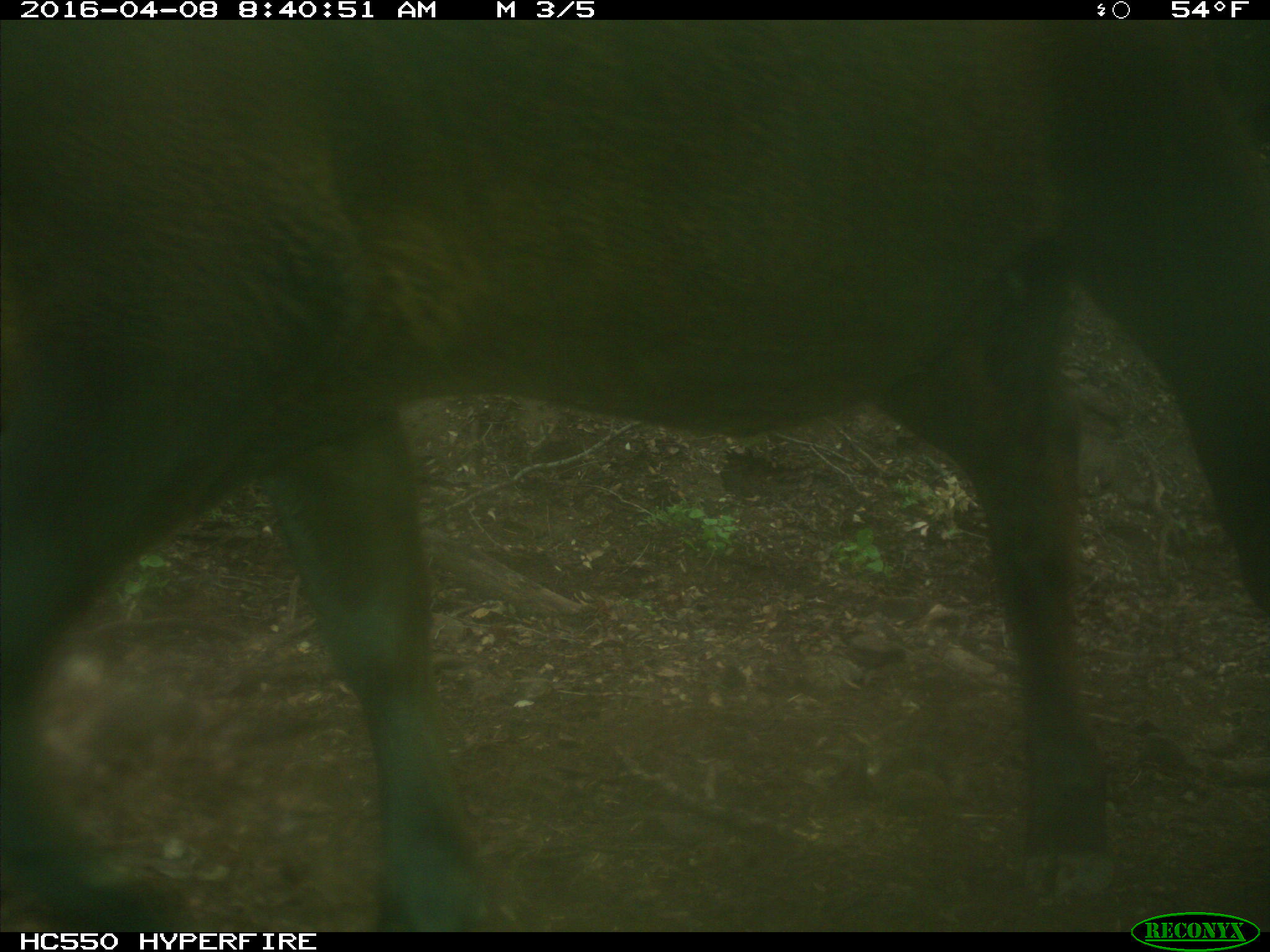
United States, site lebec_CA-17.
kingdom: Animalia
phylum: Chordata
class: Mammalia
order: Artiodactyla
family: Bovidae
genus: Bos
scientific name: Bos taurus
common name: domestic cow